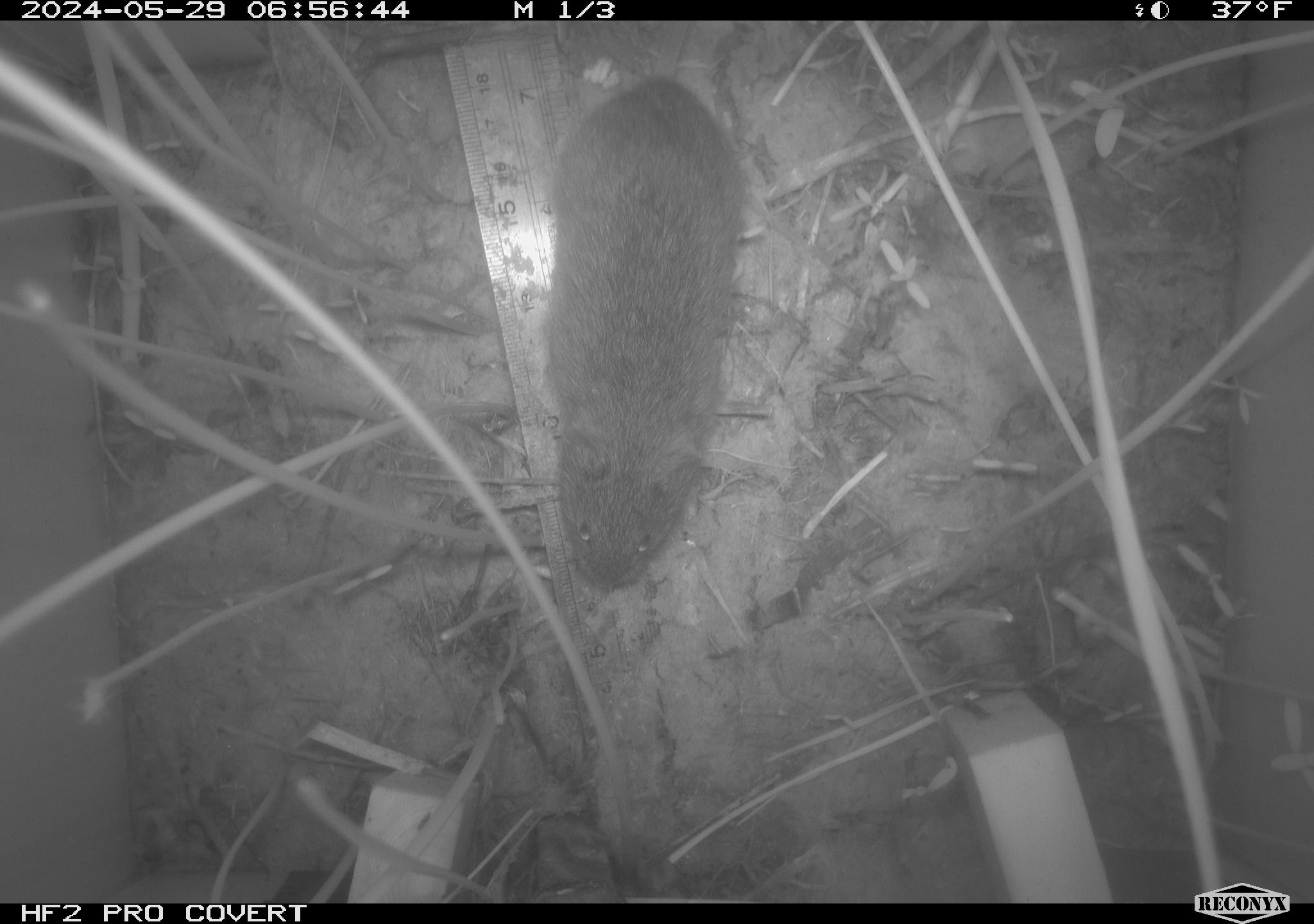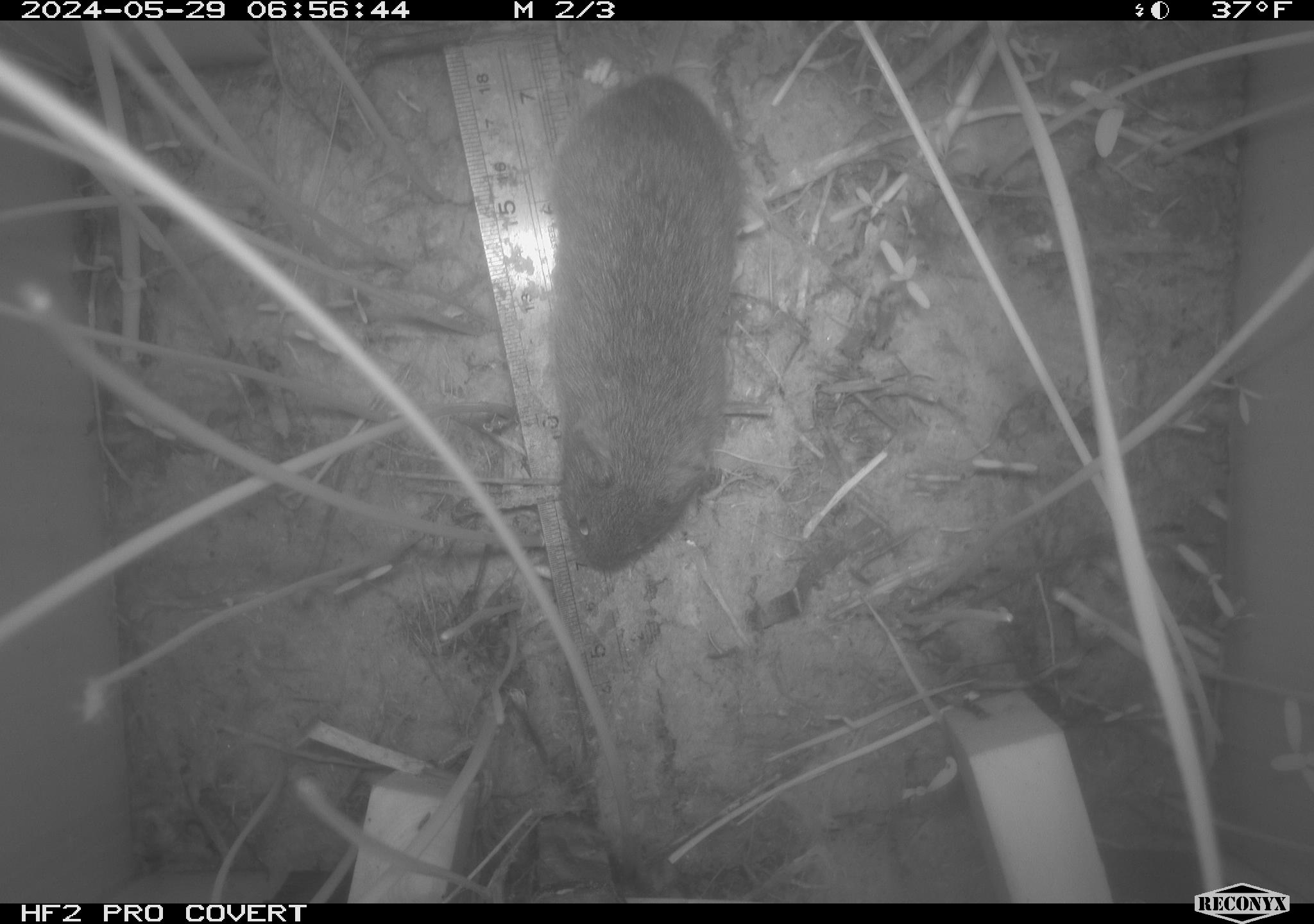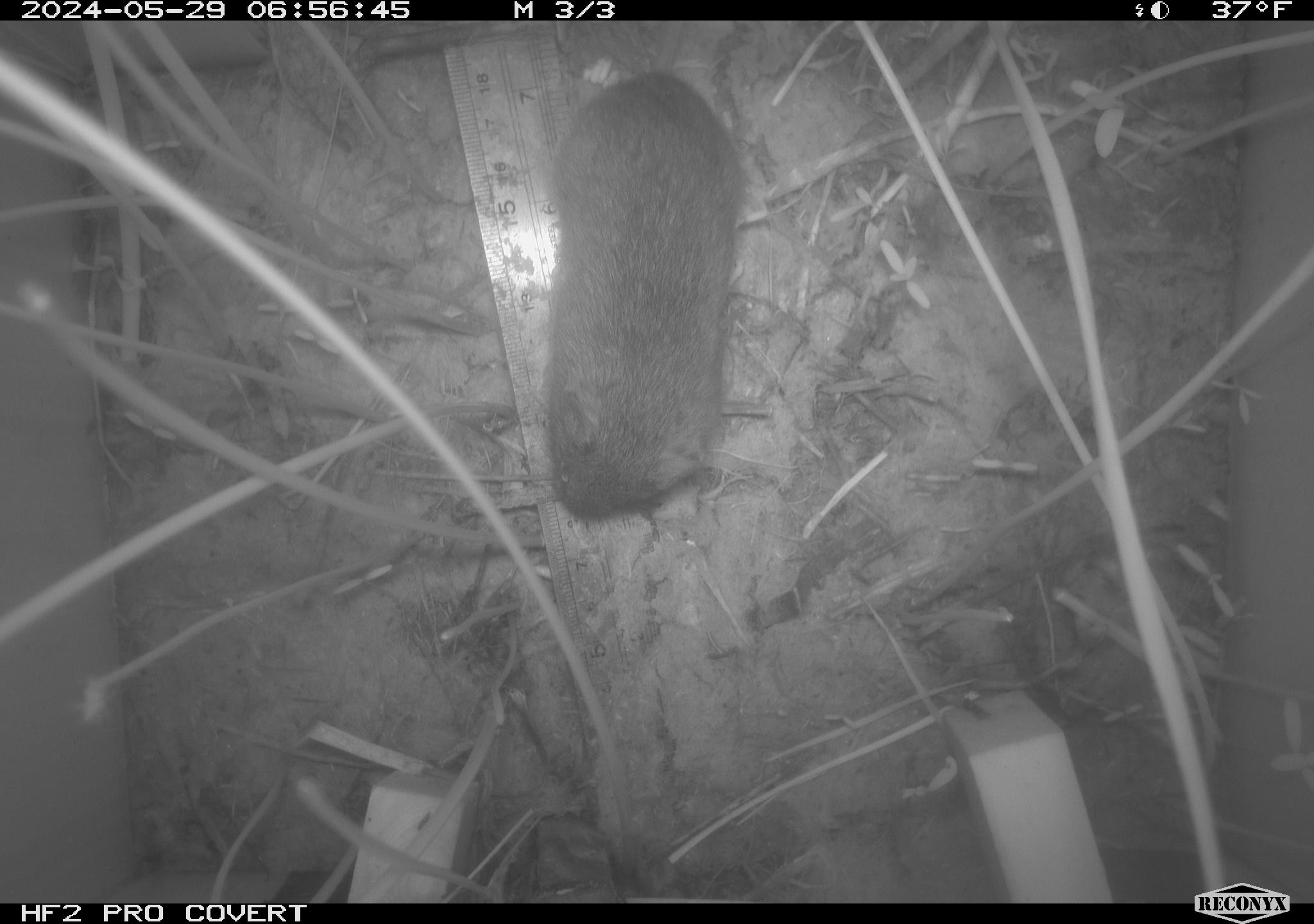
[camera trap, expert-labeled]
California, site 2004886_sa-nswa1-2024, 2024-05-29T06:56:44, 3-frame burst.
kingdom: Animalia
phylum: Chordata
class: Mammalia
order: Rodentia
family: Cricetidae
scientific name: Arvicolinae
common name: voles, lemmings, and muskrats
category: arvicolinae subfamily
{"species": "arvicolinae subfamily (voles, lemmings, and muskrats) (Arvicolinae)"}